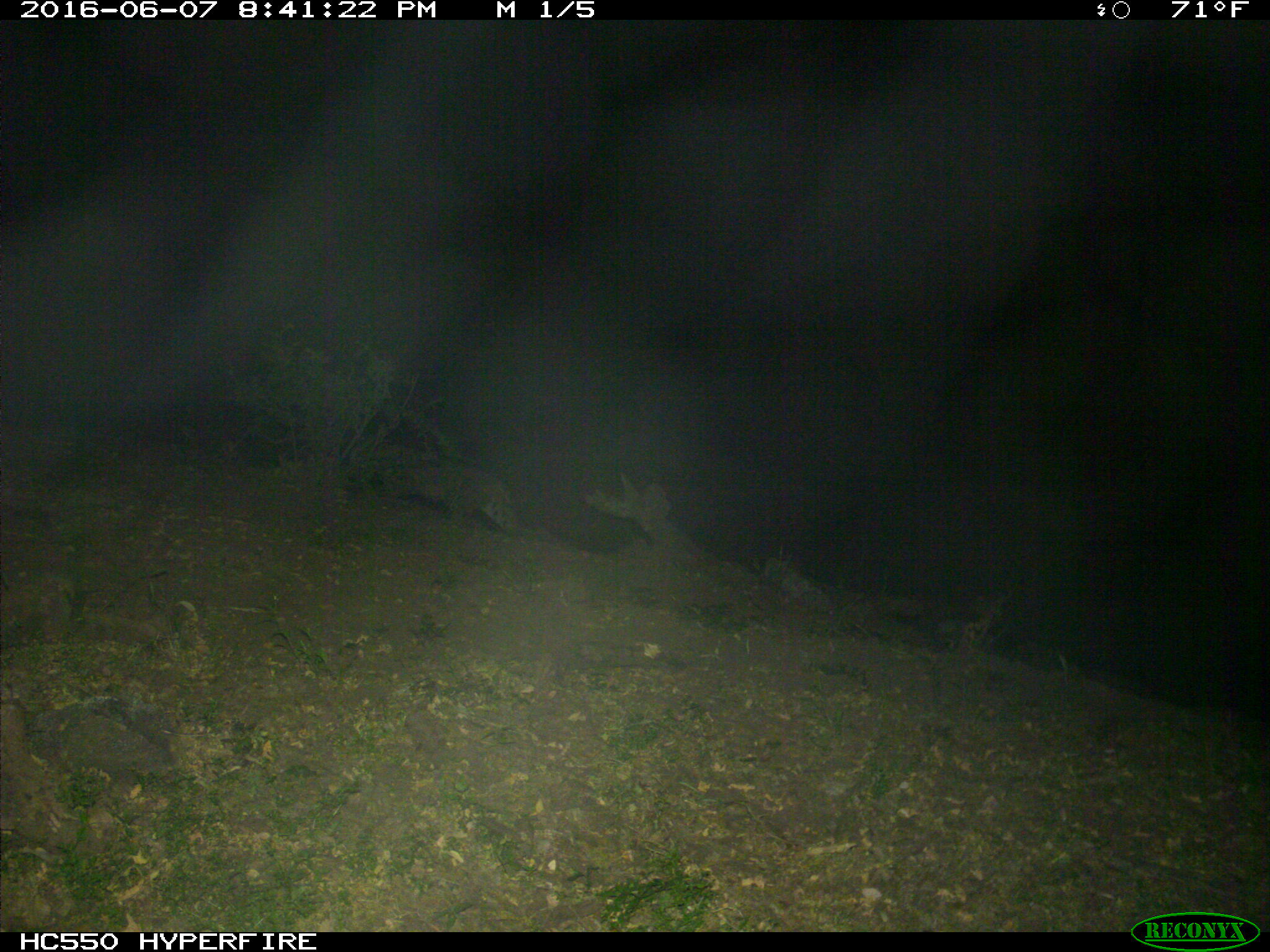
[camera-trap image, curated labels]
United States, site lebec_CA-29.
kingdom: Animalia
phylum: Chordata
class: Mammalia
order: Carnivora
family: Felidae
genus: Lynx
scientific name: Lynx rufus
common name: bobcat